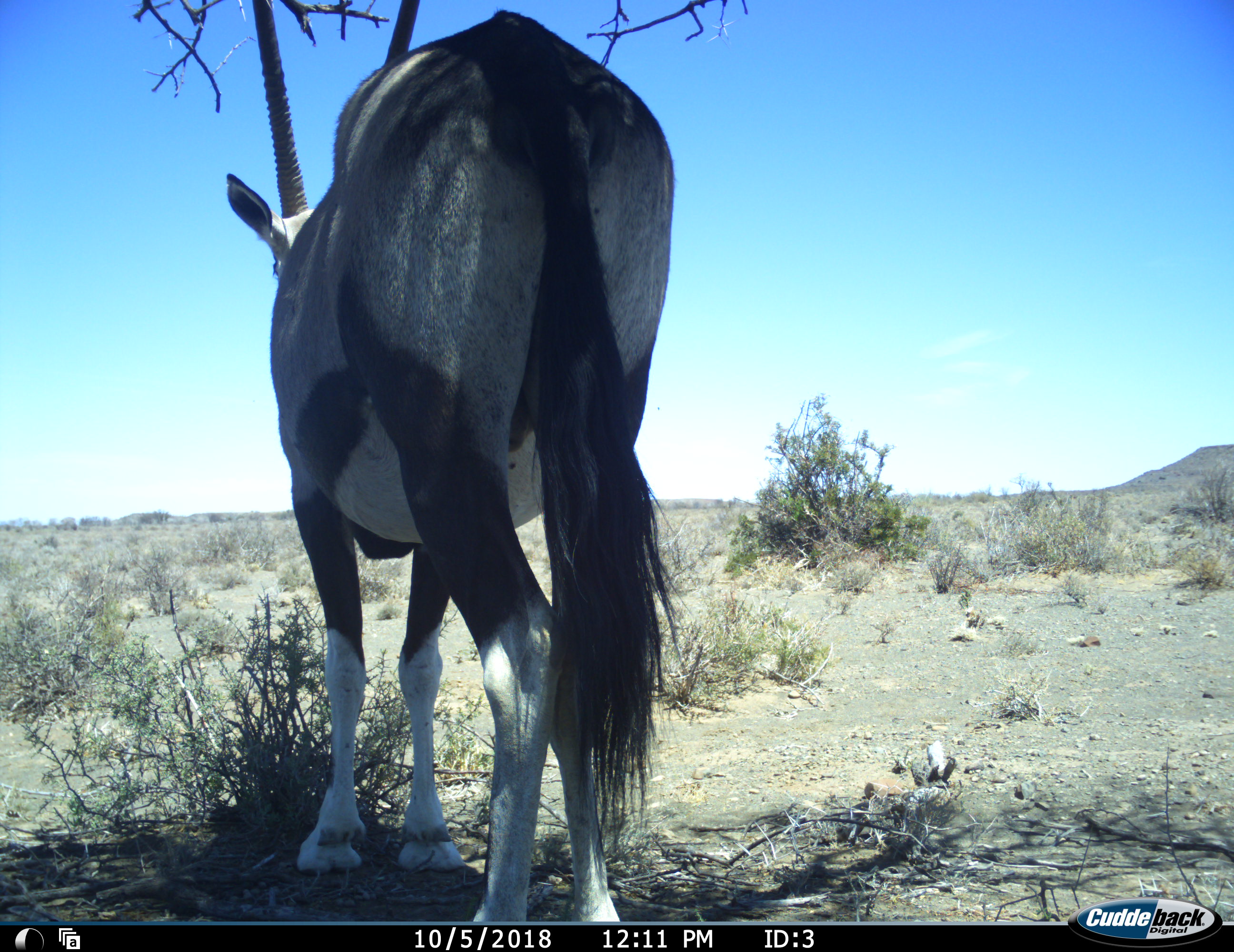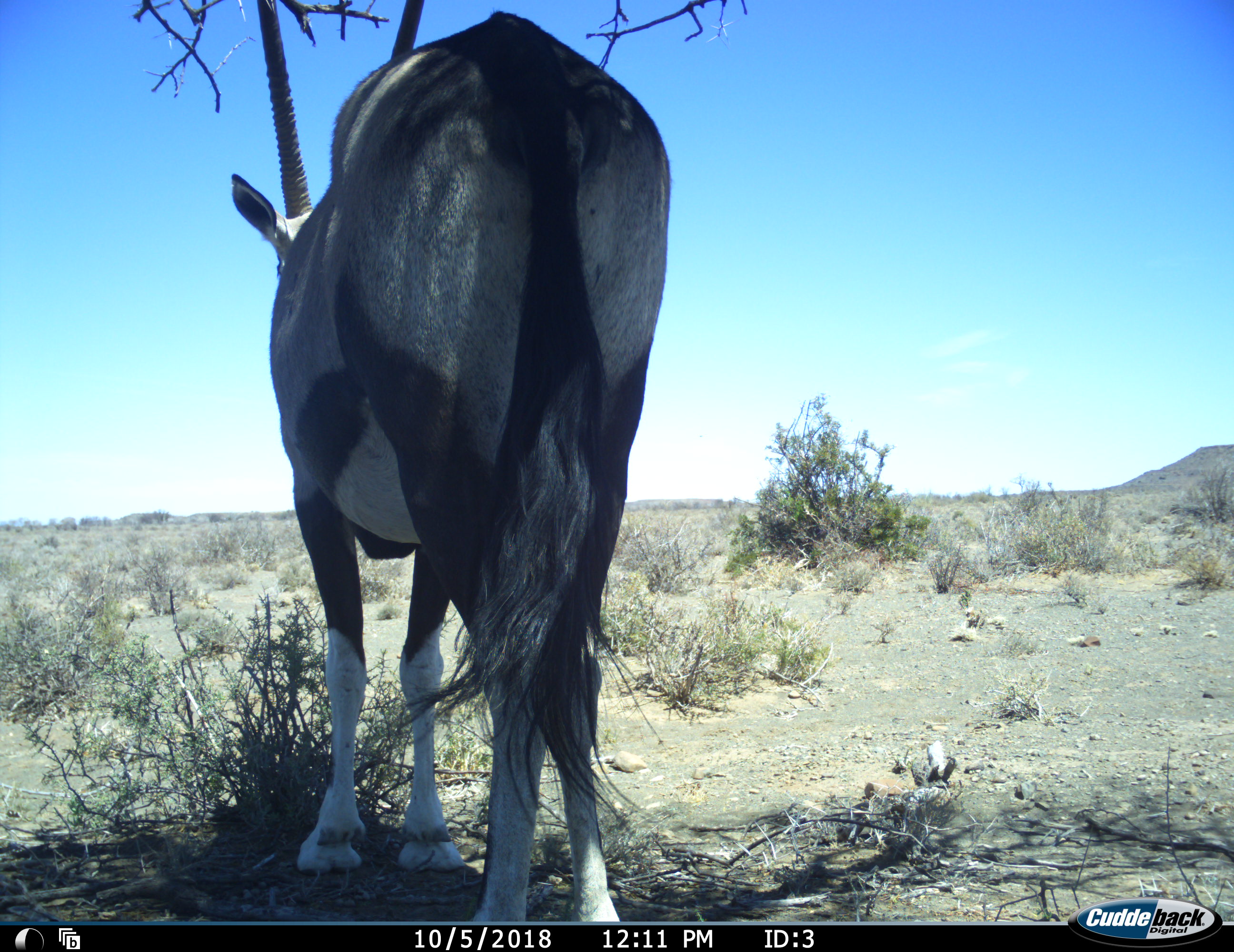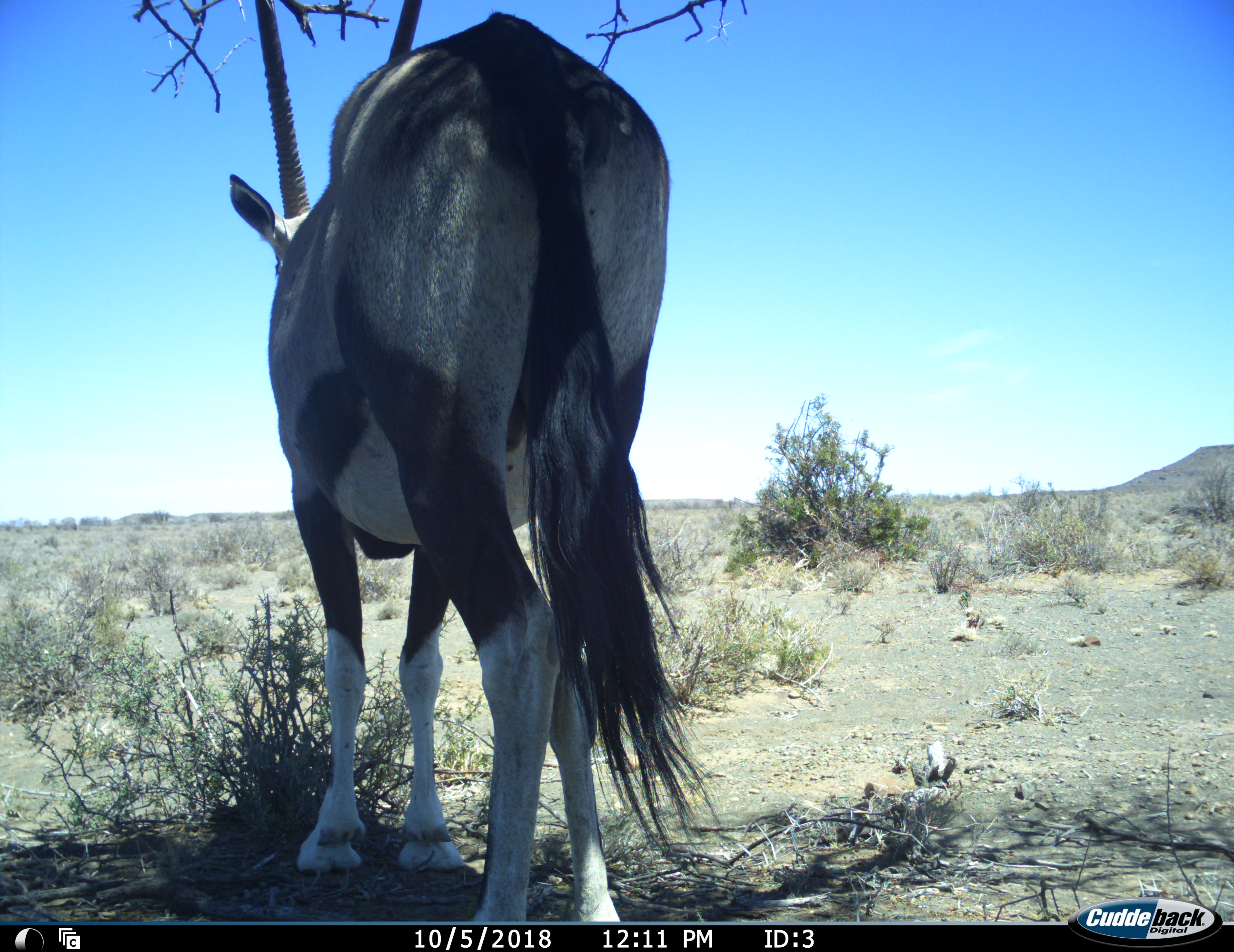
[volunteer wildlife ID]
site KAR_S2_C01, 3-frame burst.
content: unidentified animal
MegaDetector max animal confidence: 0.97